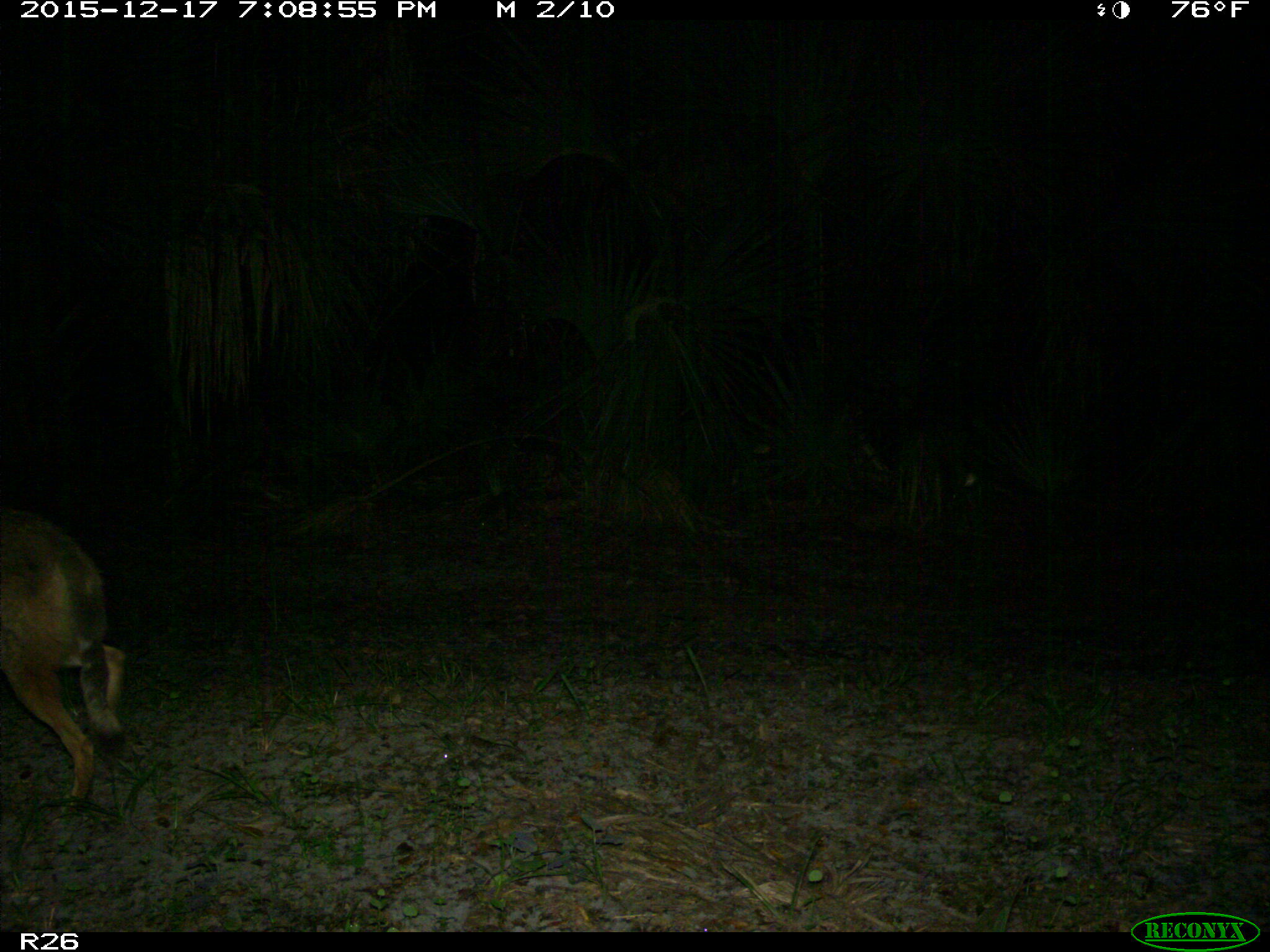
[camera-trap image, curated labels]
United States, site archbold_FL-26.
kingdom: Animalia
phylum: Chordata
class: Mammalia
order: Carnivora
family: Canidae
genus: Canis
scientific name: Canis latrans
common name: coyote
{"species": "Canis latrans (coyote)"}